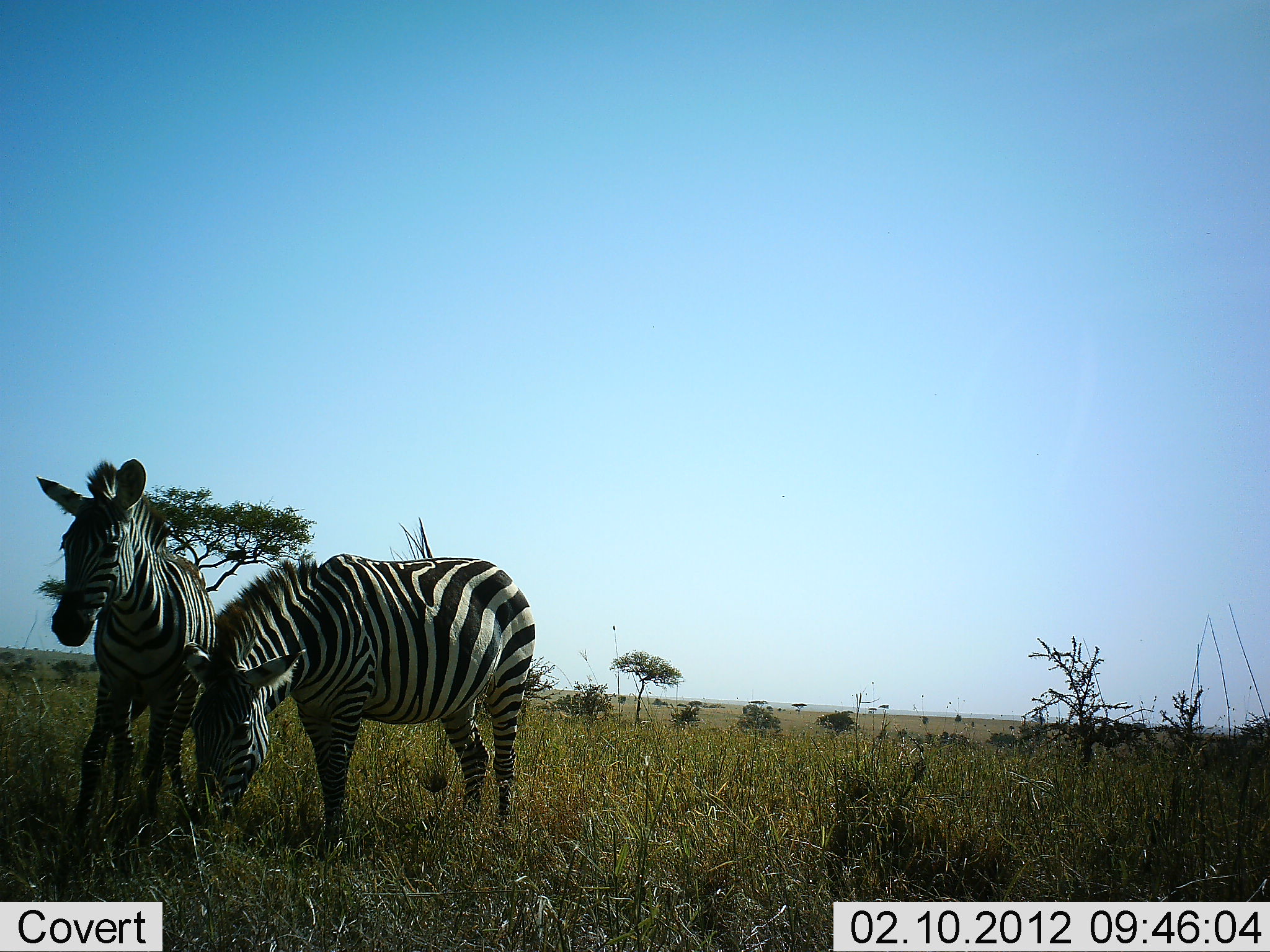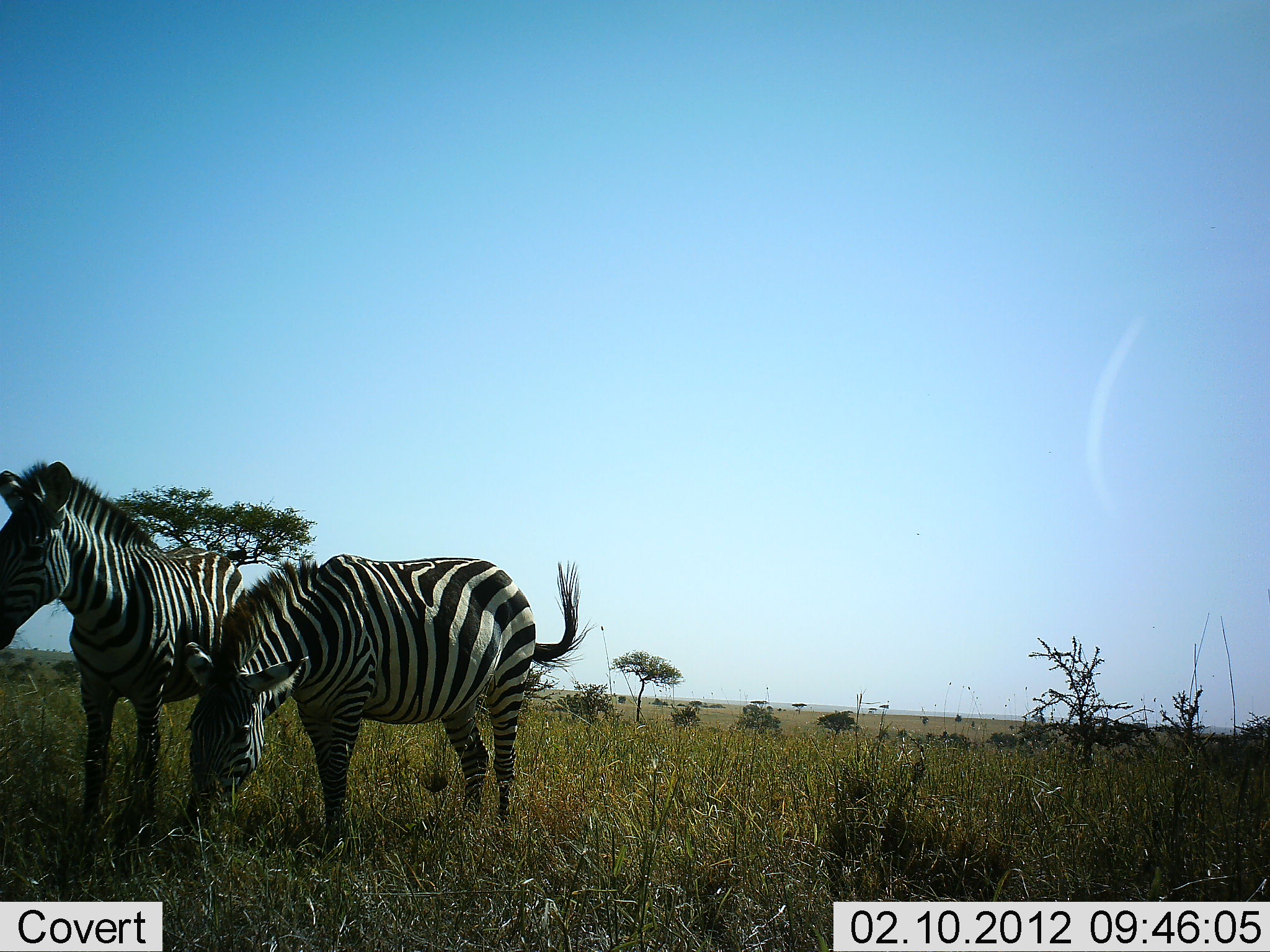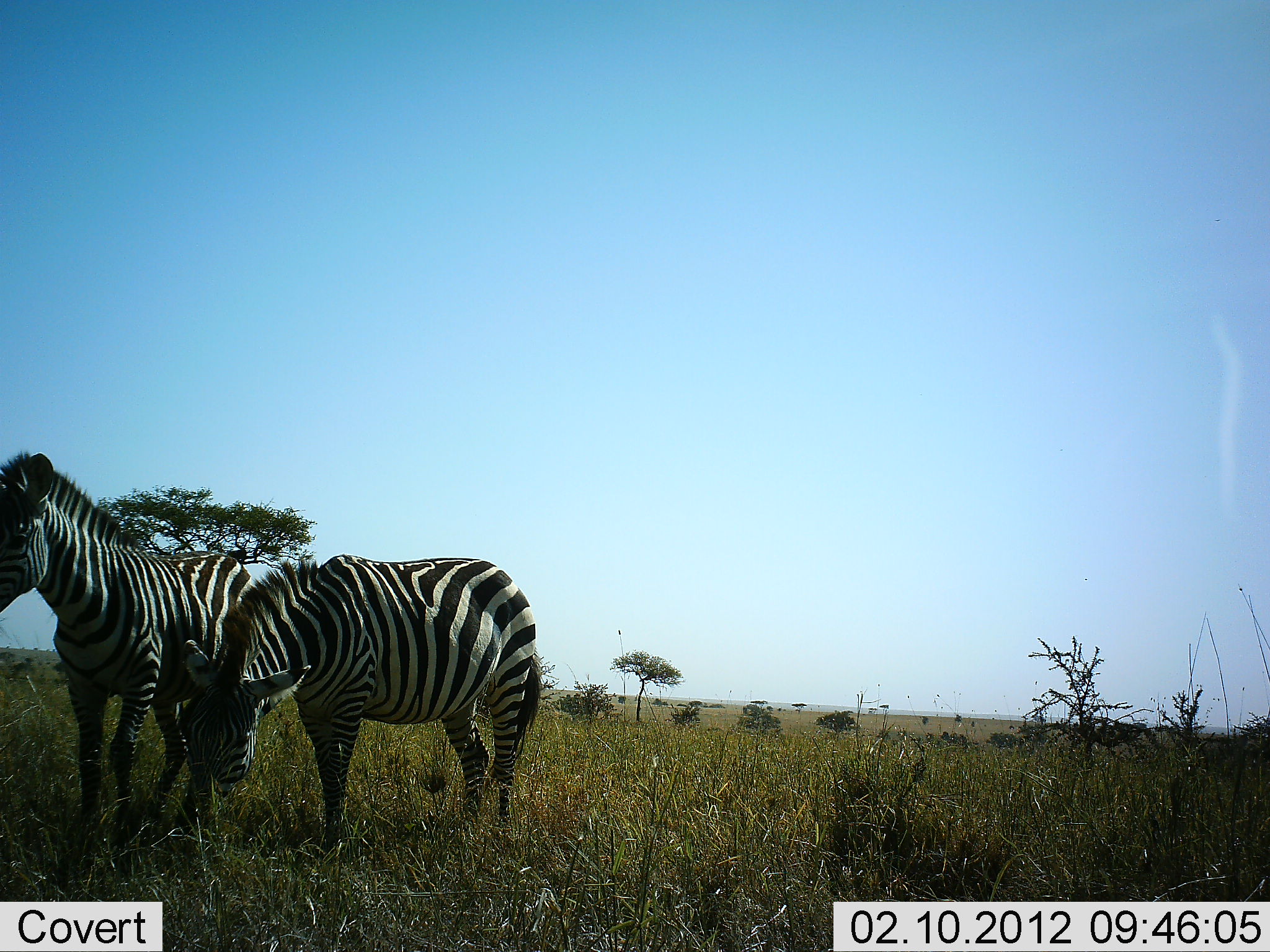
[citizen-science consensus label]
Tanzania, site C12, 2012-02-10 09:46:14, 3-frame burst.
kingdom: Animalia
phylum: Chordata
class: Mammalia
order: Perissodactyla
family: Equidae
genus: Equus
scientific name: Equus quagga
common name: plains zebra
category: zebra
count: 2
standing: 75%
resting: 0%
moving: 12%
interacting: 0%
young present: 0%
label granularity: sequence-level